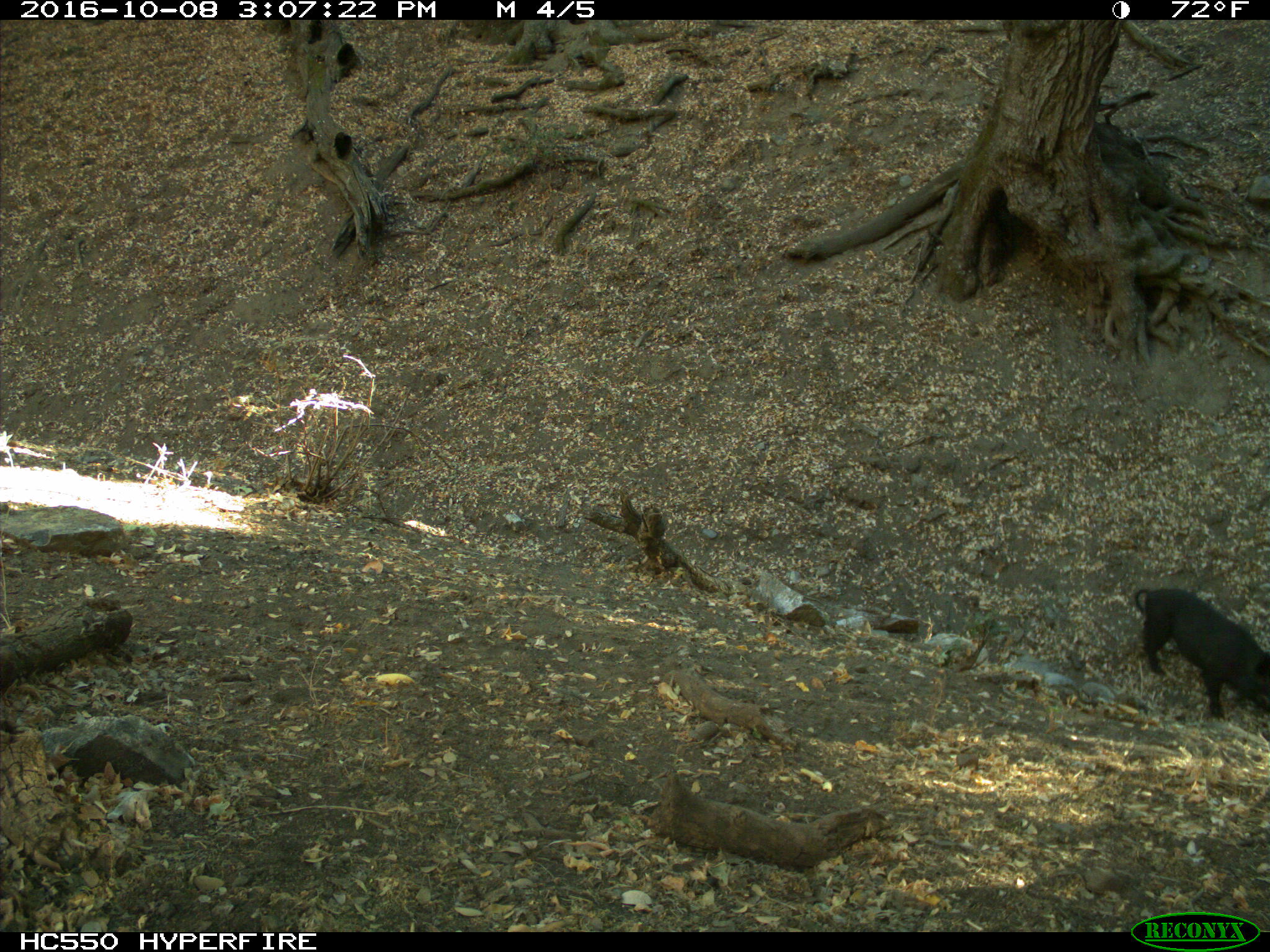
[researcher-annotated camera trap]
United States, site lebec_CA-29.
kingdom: Animalia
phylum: Chordata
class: Mammalia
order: Artiodactyla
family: Suidae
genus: Sus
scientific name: Sus scrofa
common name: wild boar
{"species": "Sus scrofa (wild boar)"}